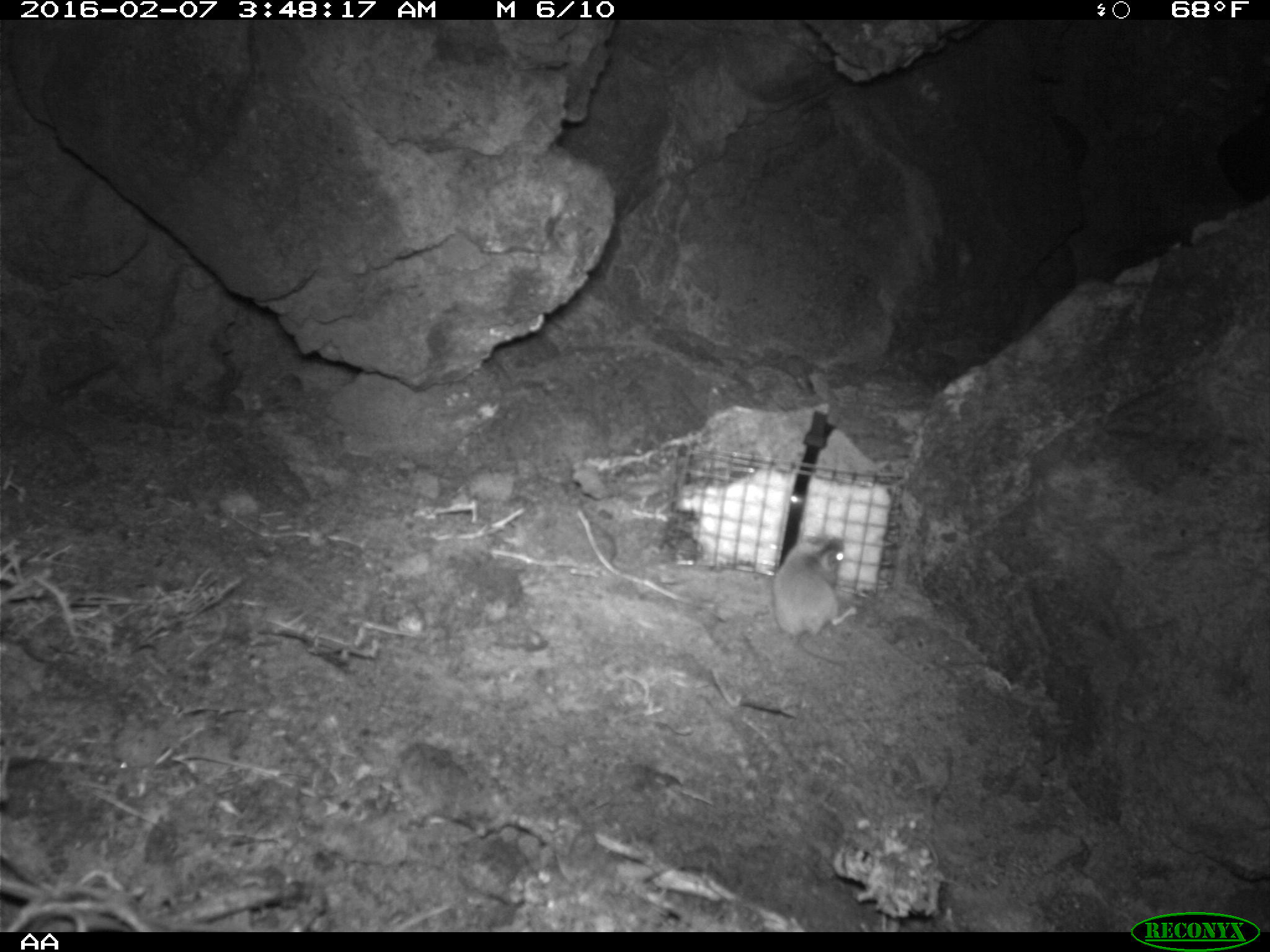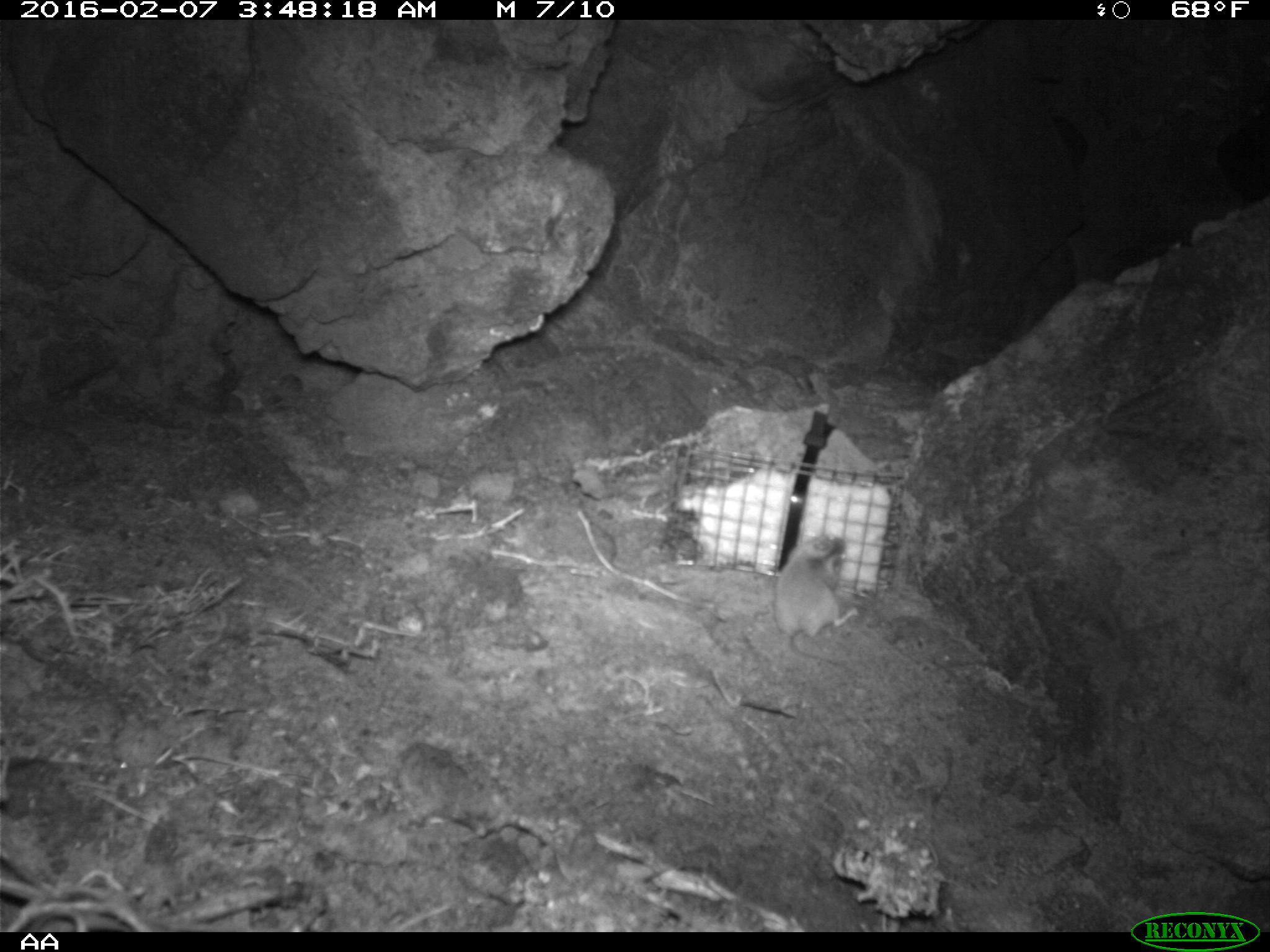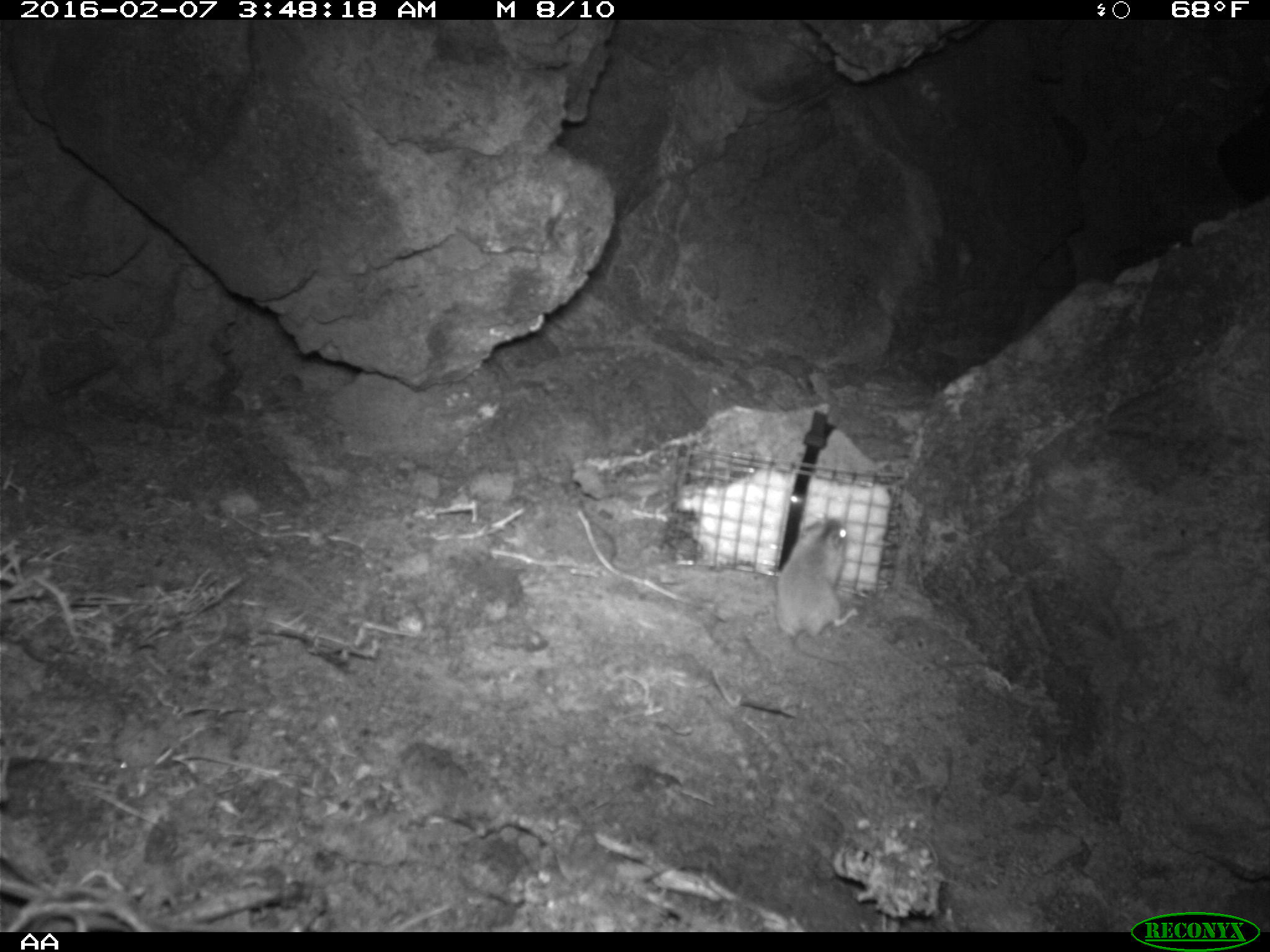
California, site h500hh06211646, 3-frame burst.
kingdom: Animalia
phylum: Chordata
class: Mammalia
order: Rodentia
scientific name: Rodentia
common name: rodent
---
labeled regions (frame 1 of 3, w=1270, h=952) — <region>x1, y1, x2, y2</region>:
rodent: <region>773, 535, 856, 637</region>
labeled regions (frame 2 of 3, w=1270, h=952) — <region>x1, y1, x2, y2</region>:
rodent: <region>776, 536, 858, 667</region>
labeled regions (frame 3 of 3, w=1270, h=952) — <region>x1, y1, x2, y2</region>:
rodent: <region>774, 517, 859, 663</region>